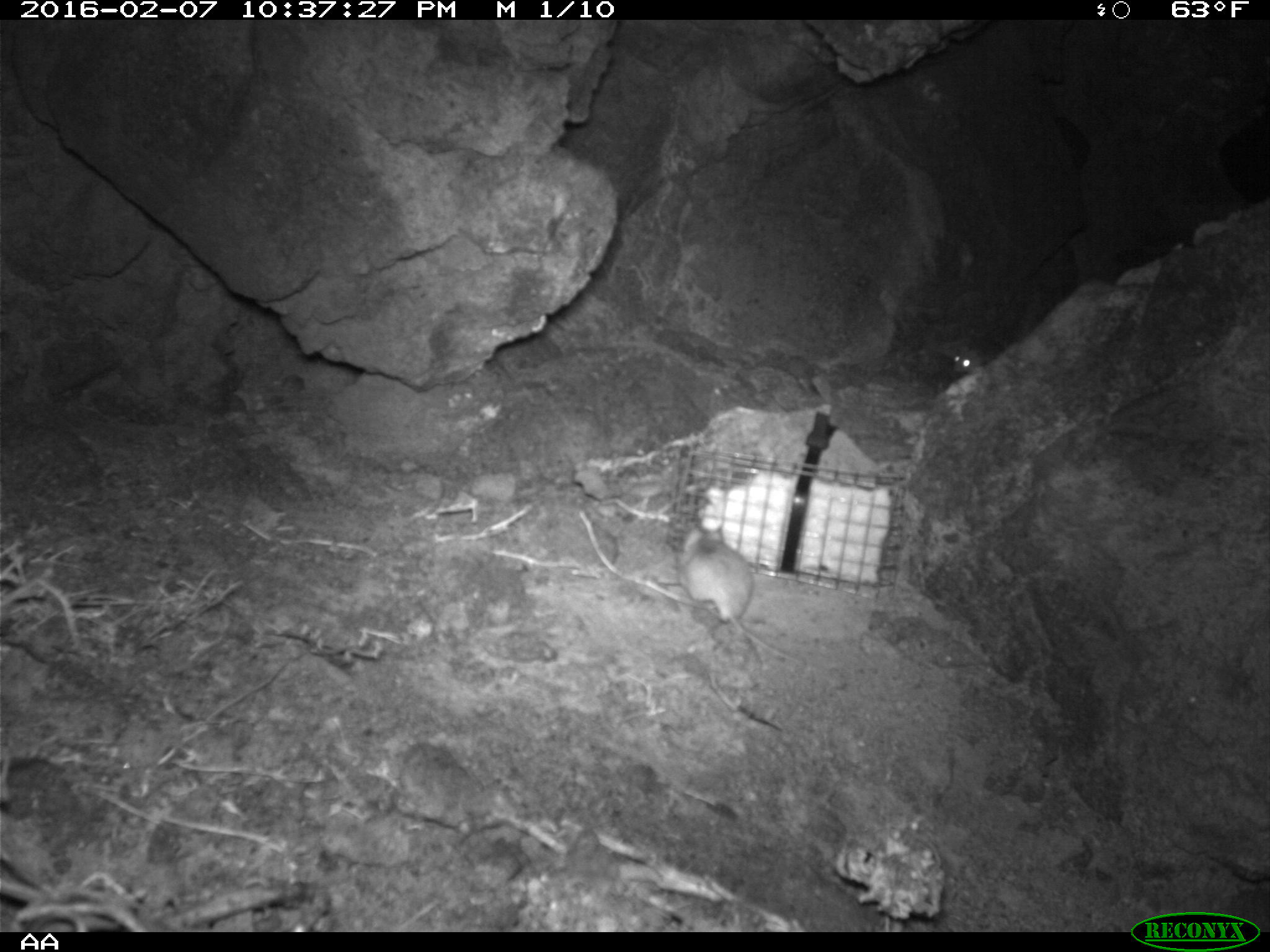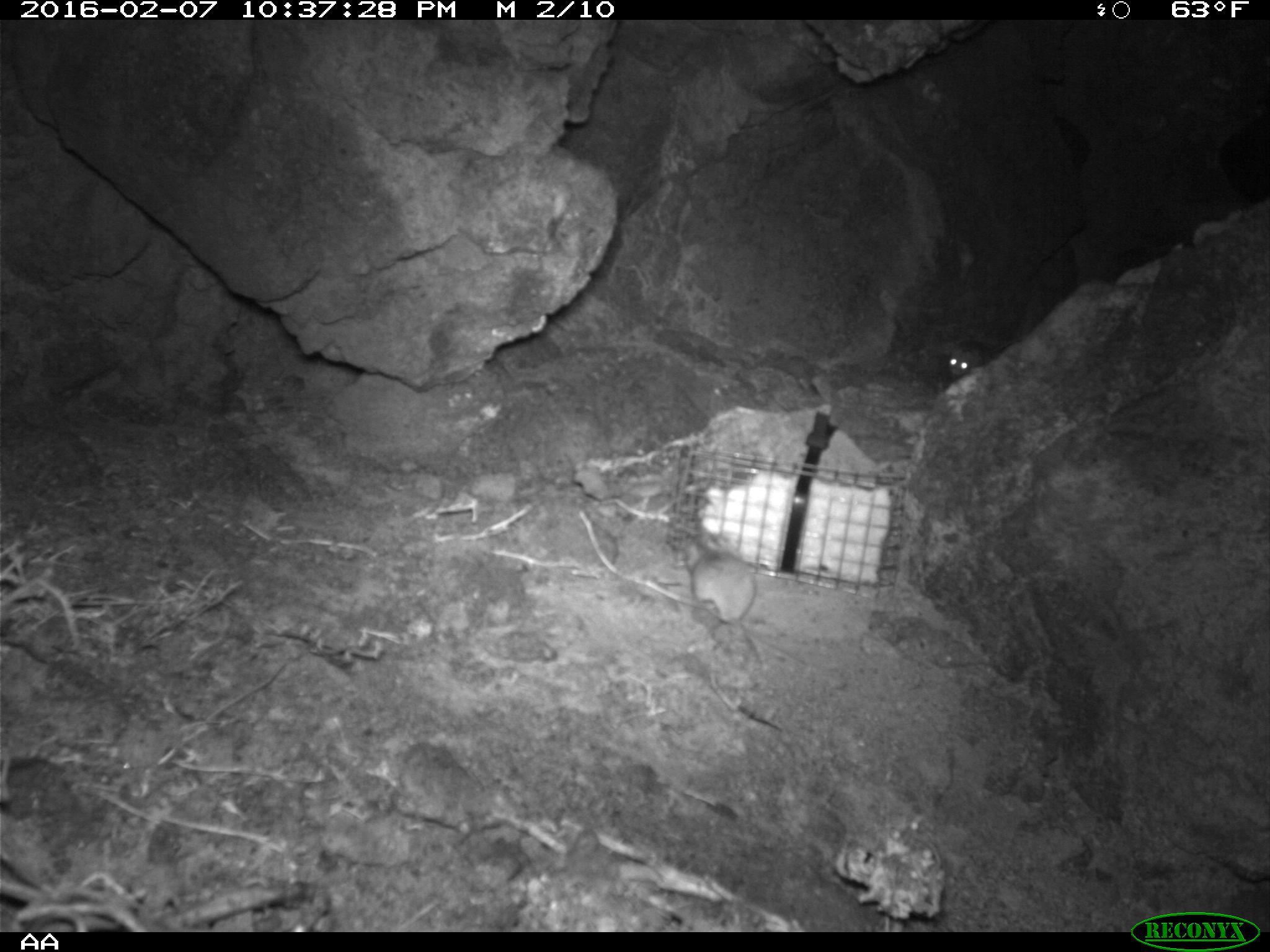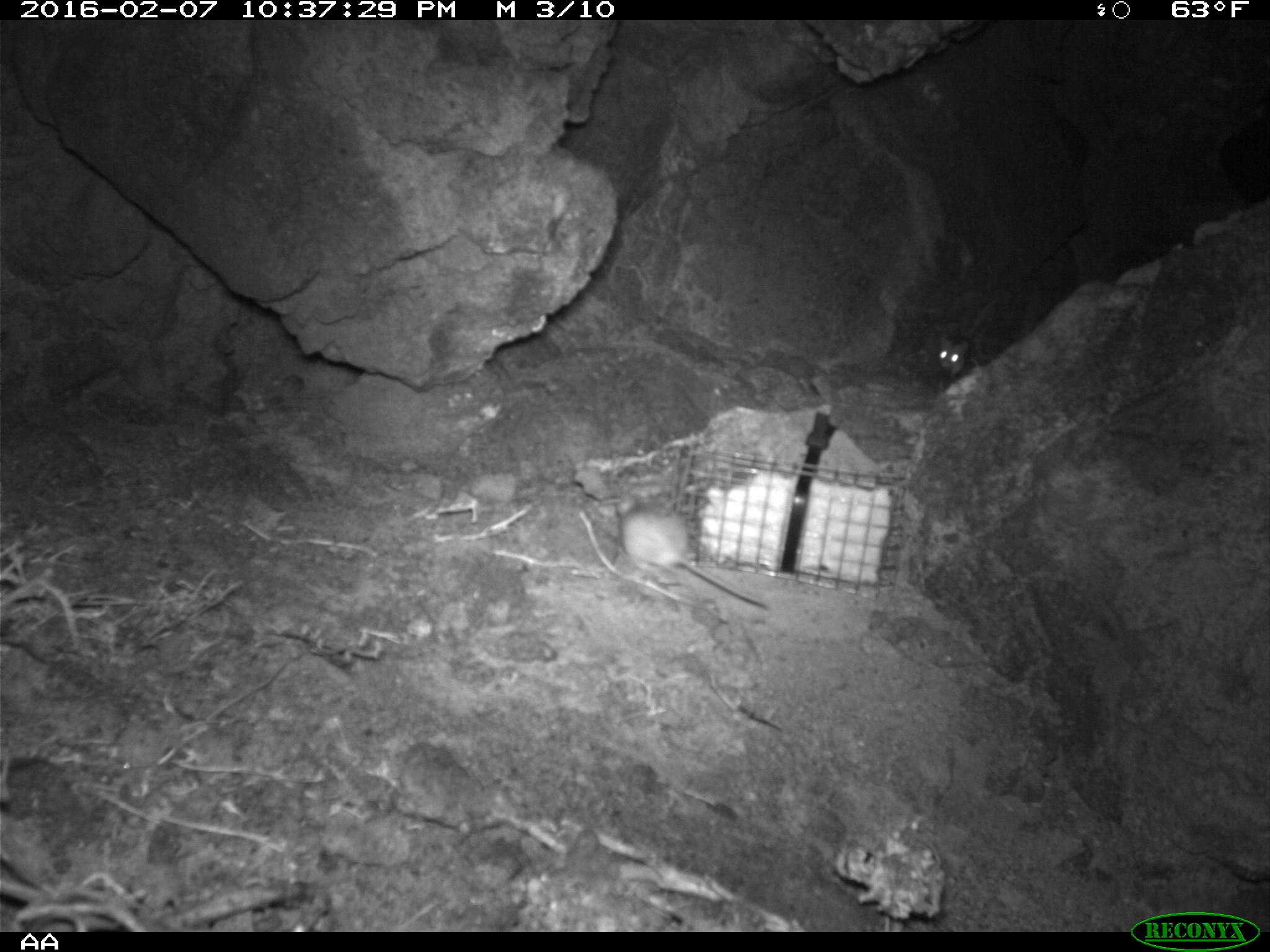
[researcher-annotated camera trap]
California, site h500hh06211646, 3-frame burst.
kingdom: Animalia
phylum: Chordata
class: Mammalia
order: Rodentia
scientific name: Rodentia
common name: rodent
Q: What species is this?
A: Rodent (Rodentia).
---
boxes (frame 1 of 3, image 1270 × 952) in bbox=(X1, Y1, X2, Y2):
rodent: bbox=(678, 513, 801, 659); bbox=(943, 341, 984, 371)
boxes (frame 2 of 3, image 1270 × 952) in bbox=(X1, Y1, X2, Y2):
rodent: bbox=(681, 528, 806, 664); bbox=(936, 342, 980, 373)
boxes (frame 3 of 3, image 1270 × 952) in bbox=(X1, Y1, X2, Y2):
rodent: bbox=(616, 493, 770, 607); bbox=(935, 331, 981, 376)